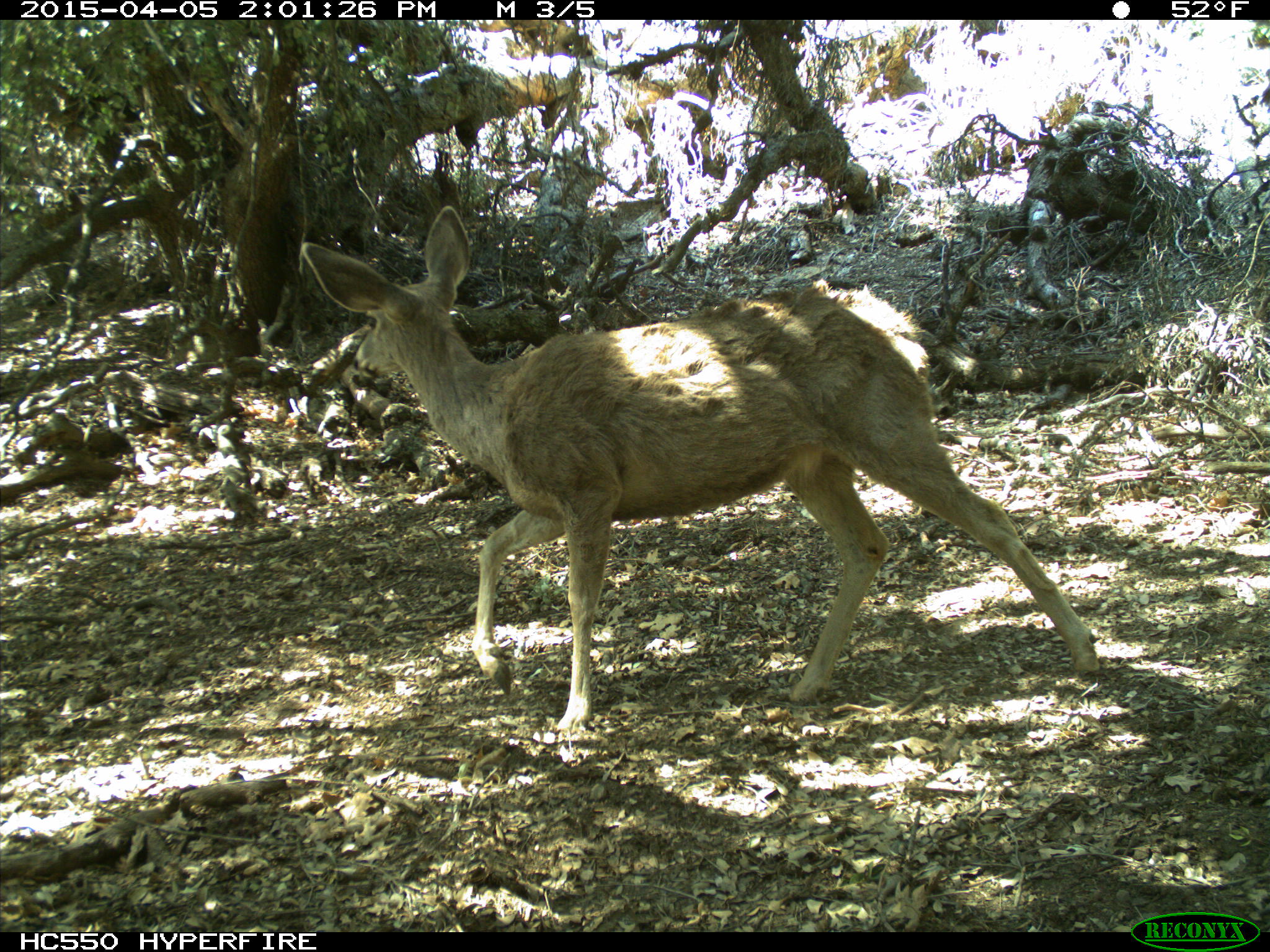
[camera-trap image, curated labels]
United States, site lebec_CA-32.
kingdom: Animalia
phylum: Chordata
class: Mammalia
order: Artiodactyla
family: Cervidae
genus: Odocoileus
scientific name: Odocoileus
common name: deer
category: unidentified deer